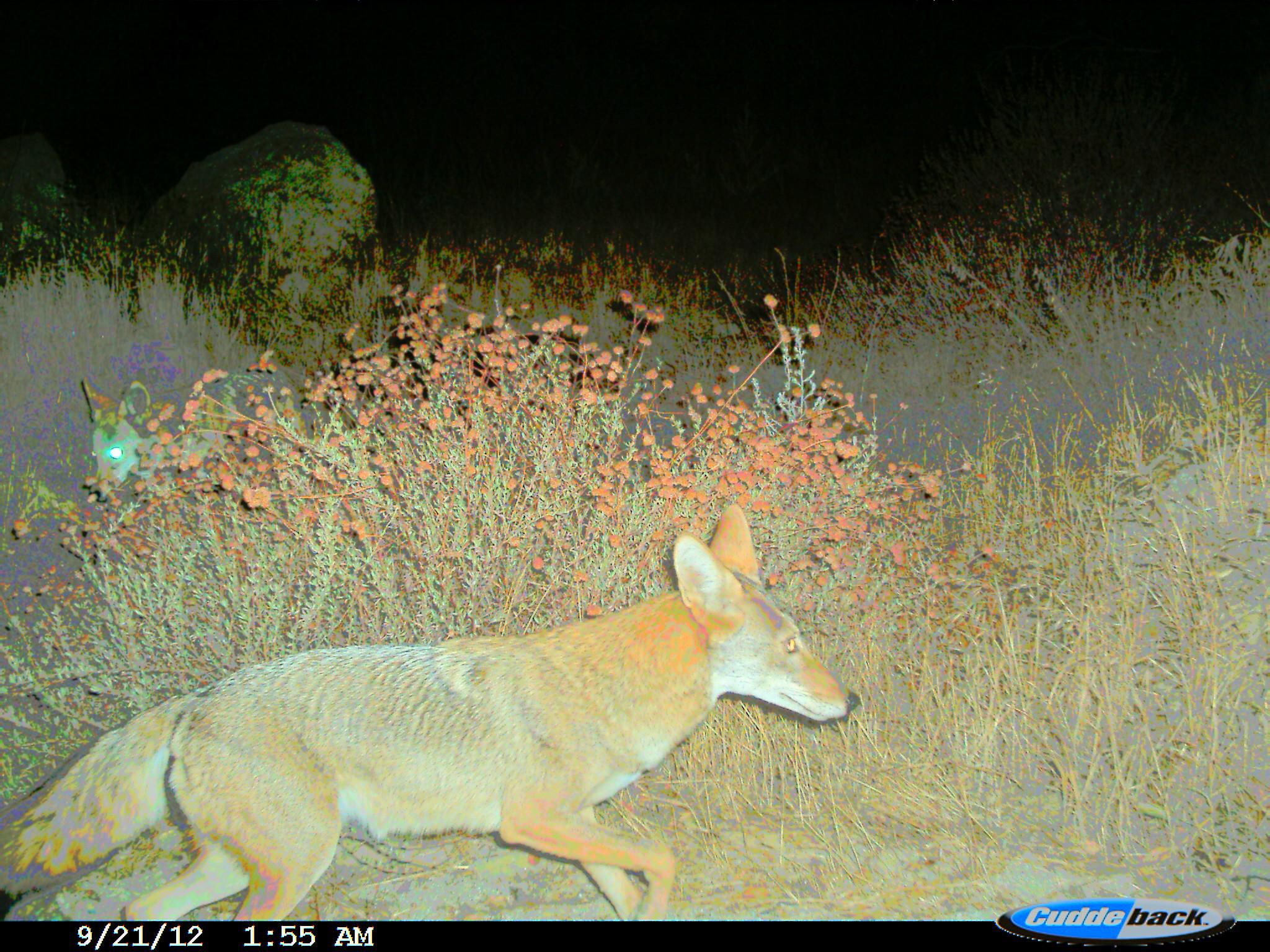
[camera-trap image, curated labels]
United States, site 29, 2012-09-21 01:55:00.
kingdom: Animalia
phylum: Chordata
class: Mammalia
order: Carnivora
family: Canidae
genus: Canis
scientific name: Canis latrans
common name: coyote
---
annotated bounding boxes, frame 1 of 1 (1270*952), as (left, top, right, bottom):
coyote: (0, 498, 861, 921)